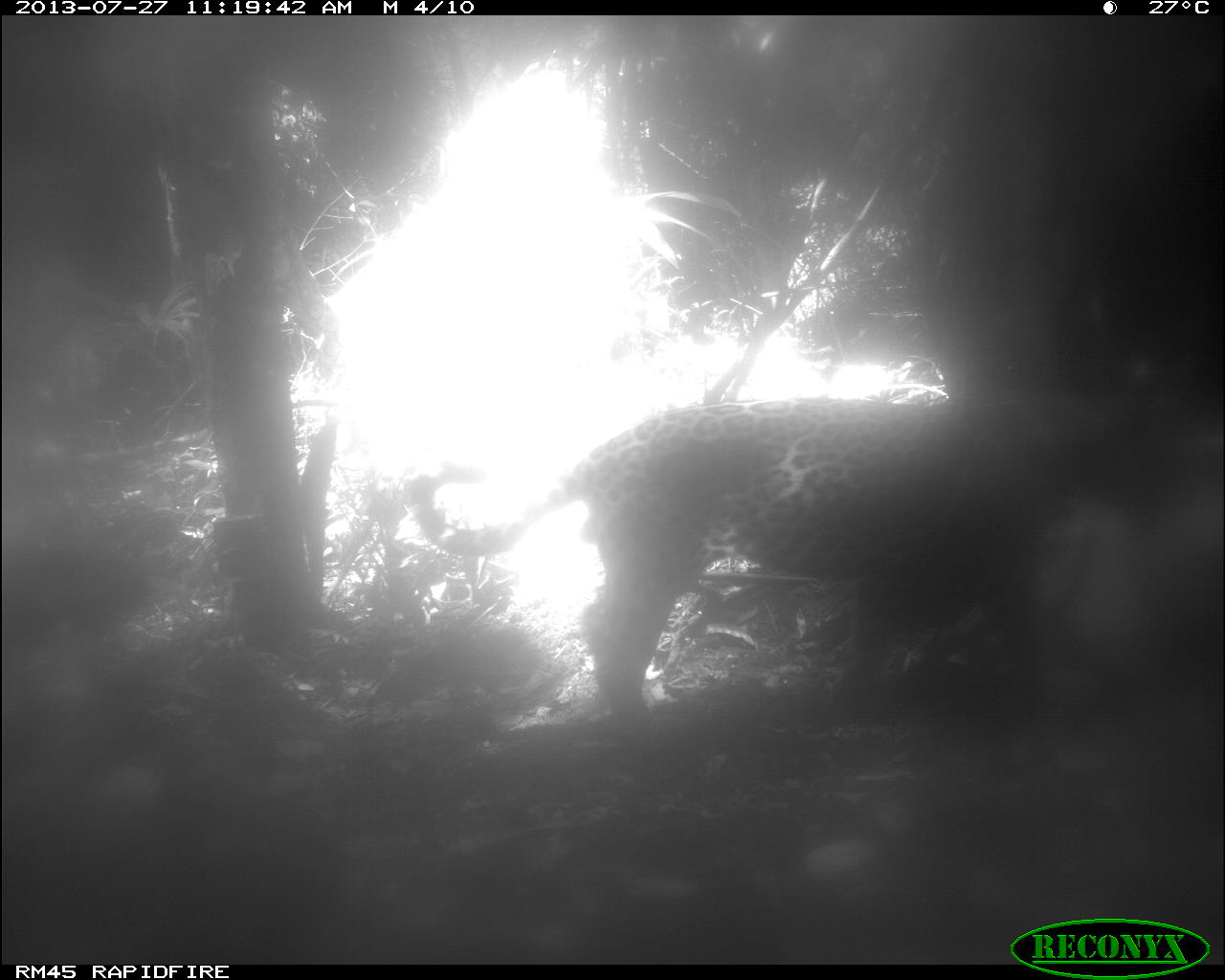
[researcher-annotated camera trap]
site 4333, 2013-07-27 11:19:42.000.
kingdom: Animalia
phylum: Chordata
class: Mammalia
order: Carnivora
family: Felidae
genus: Panthera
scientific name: Panthera onca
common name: jaguar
Panthera onca (jaguar), count 1.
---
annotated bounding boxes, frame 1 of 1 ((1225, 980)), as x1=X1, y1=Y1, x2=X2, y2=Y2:
panthera onca: x1=402, y1=386, x2=1146, y2=733